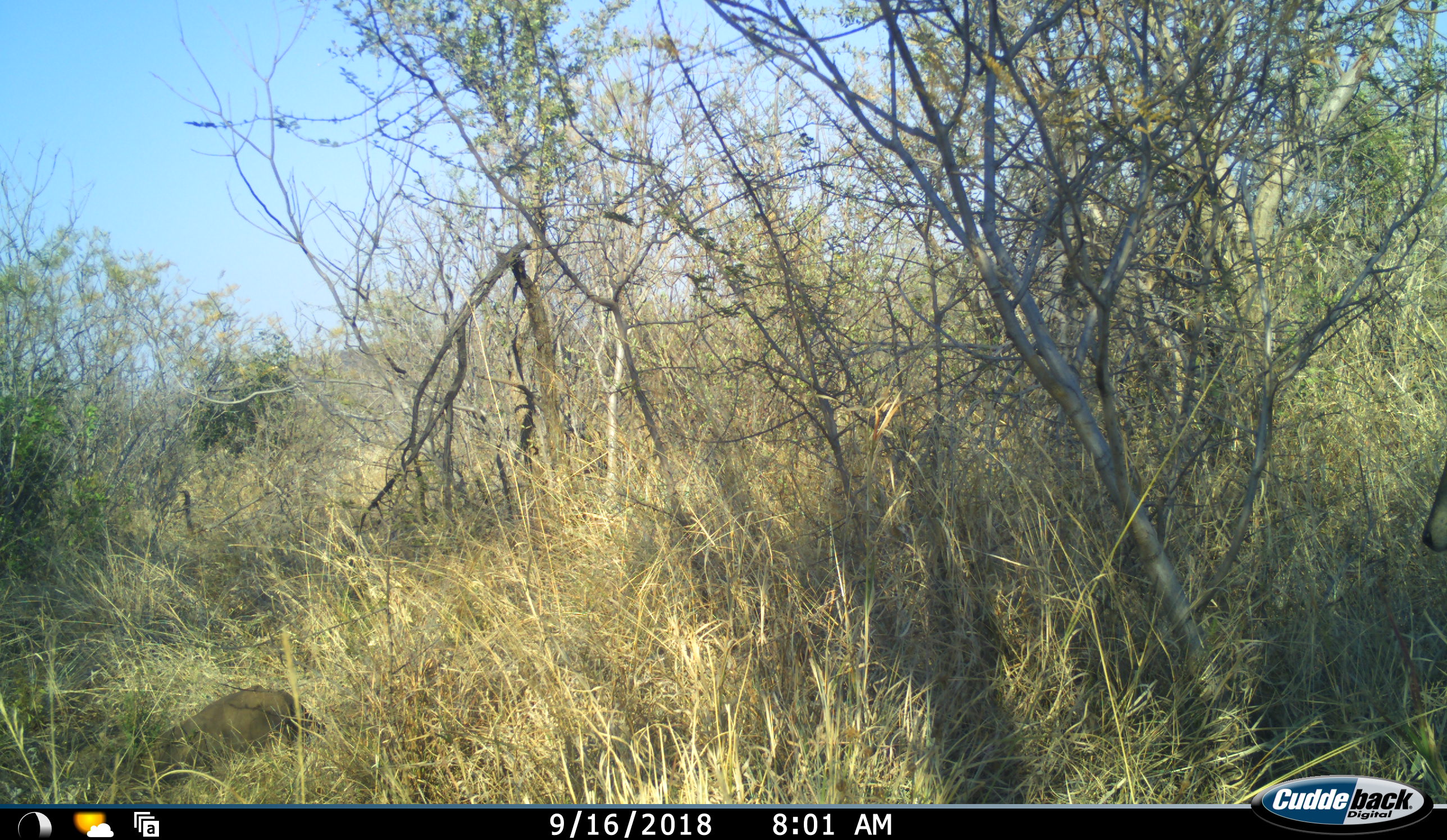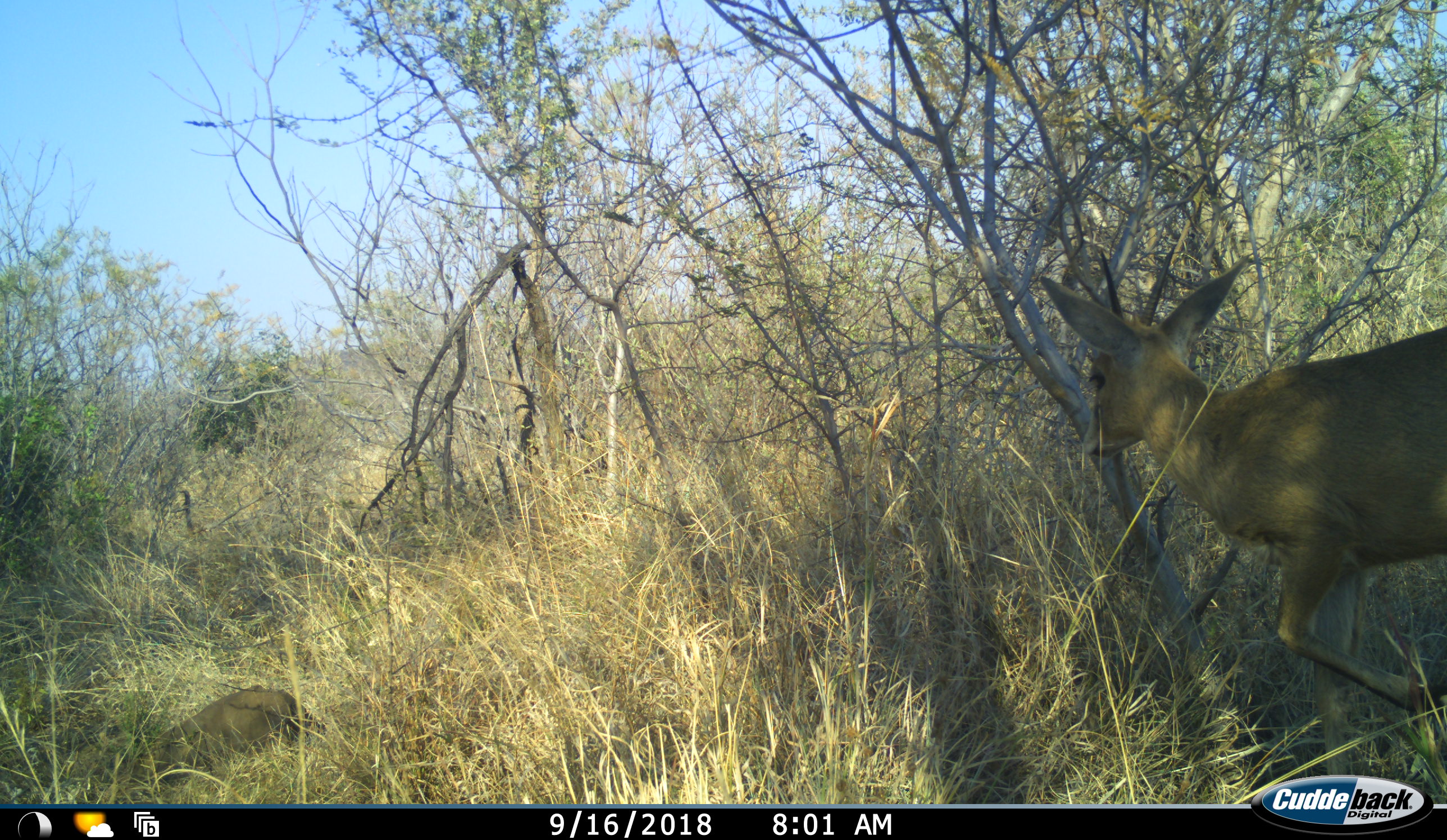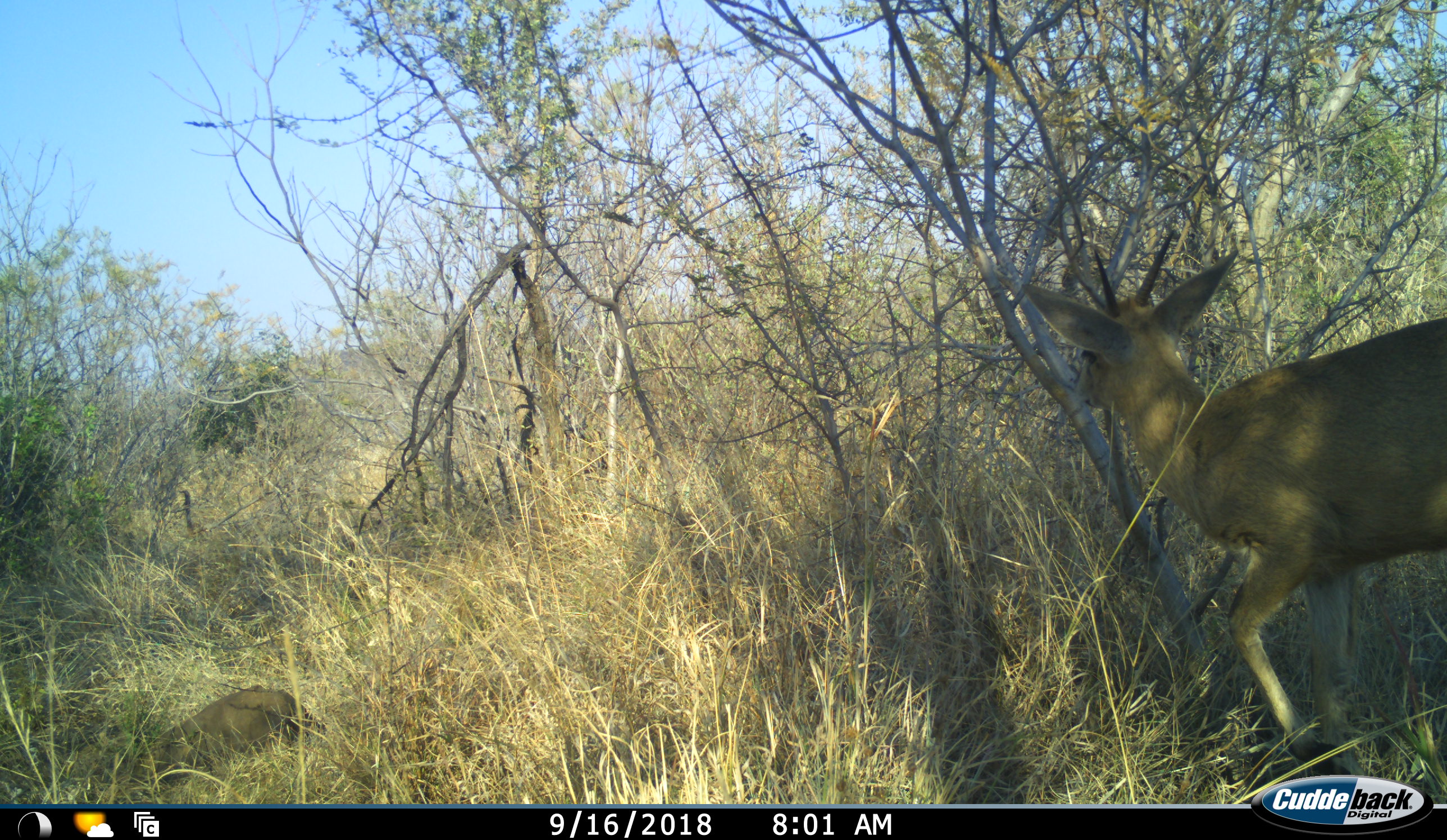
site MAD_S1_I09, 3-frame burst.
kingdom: Animalia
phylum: Chordata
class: Mammalia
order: Artiodactyla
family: Bovidae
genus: Sylvicapra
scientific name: Sylvicapra grimmia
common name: common duiker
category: duikercommongrey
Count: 1.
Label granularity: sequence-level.